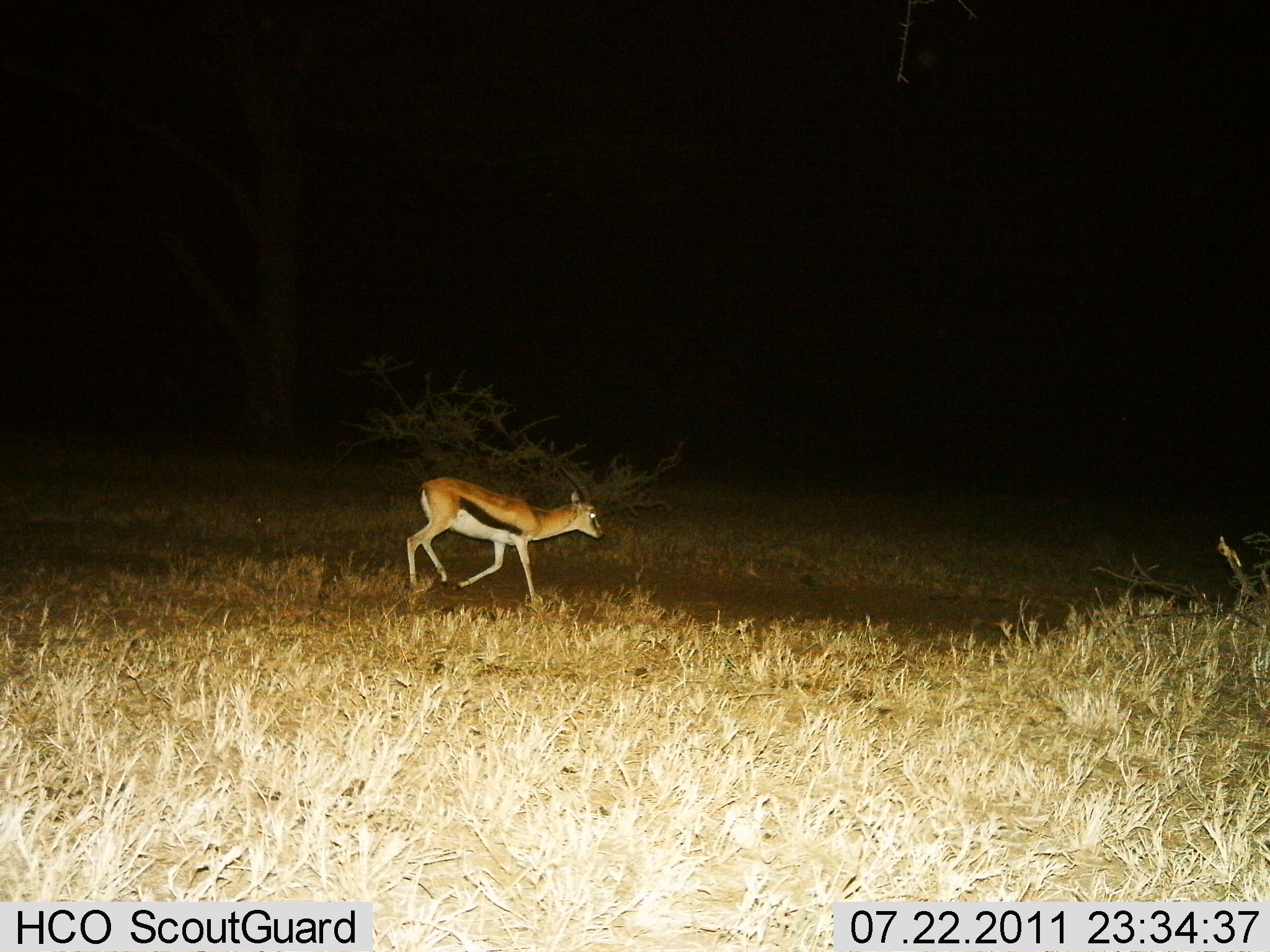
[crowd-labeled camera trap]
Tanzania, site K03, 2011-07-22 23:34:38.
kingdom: Animalia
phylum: Chordata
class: Mammalia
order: Artiodactyla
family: Bovidae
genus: Eudorcas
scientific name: Eudorcas thomsonii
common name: thomson's gazelle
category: gazellethomsons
Gazellethomsons (thomson's gazelle) (Eudorcas thomsonii), count 1. Behavior (volunteer vote fractions): standing 0%, resting 0%, moving 100%, interacting 0%. Young present (vote fraction): 0%. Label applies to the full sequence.